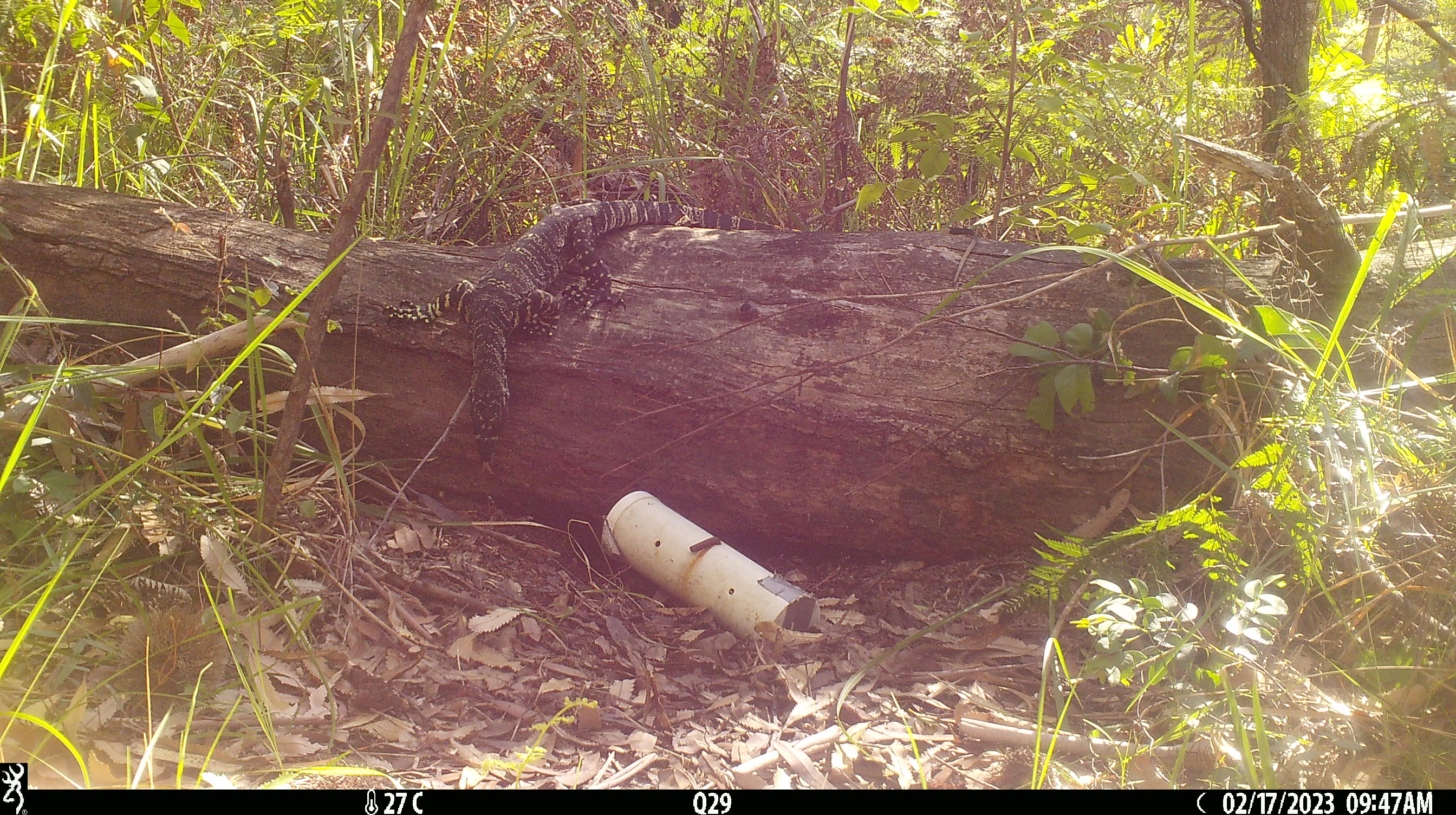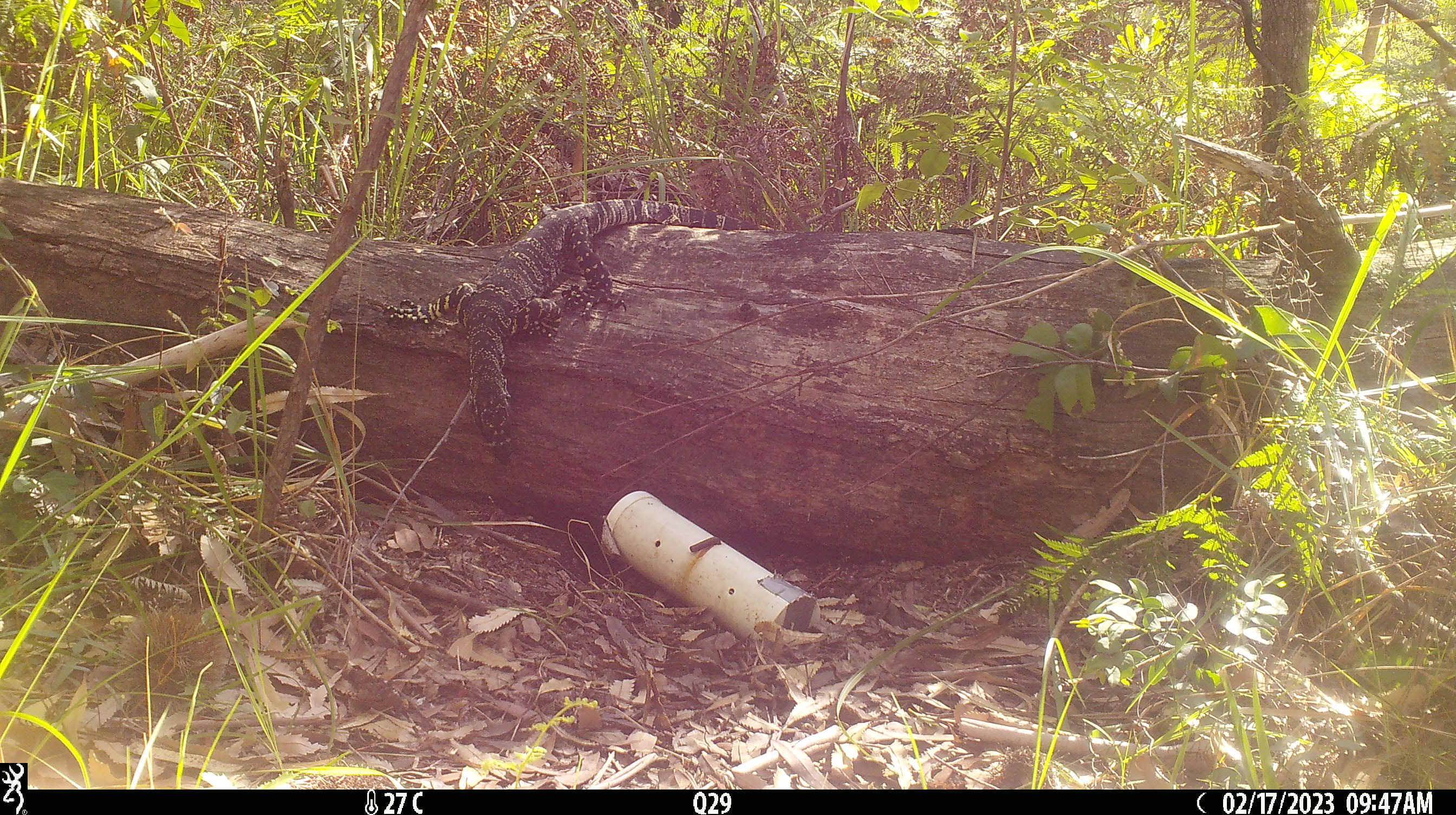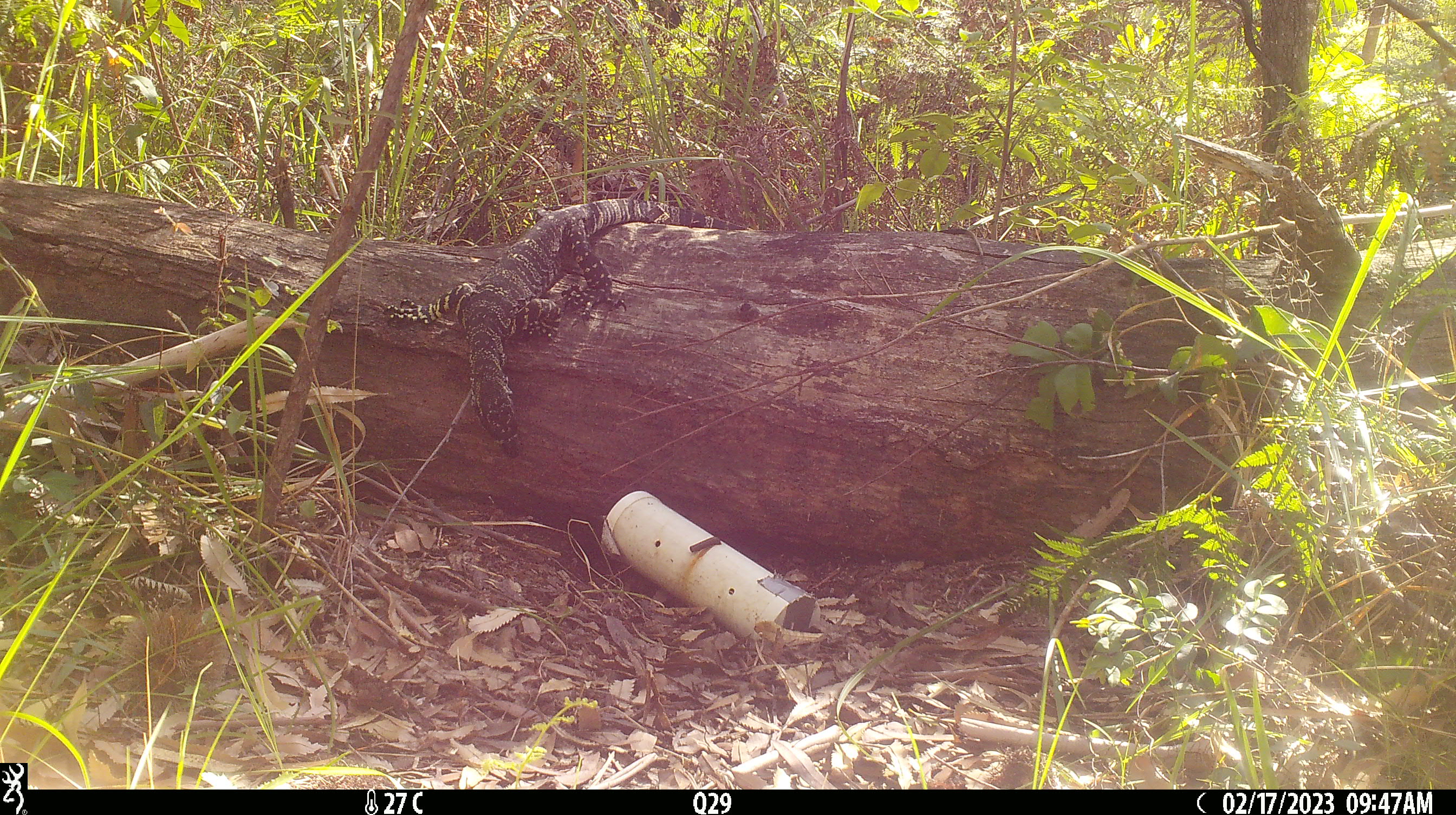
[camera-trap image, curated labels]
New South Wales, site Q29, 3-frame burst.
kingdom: Animalia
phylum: Chordata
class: Reptilia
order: Squamata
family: Varanidae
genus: Varanus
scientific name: Varanus varius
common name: lace monitor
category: goanna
Goanna (lace monitor) (Varanus varius).